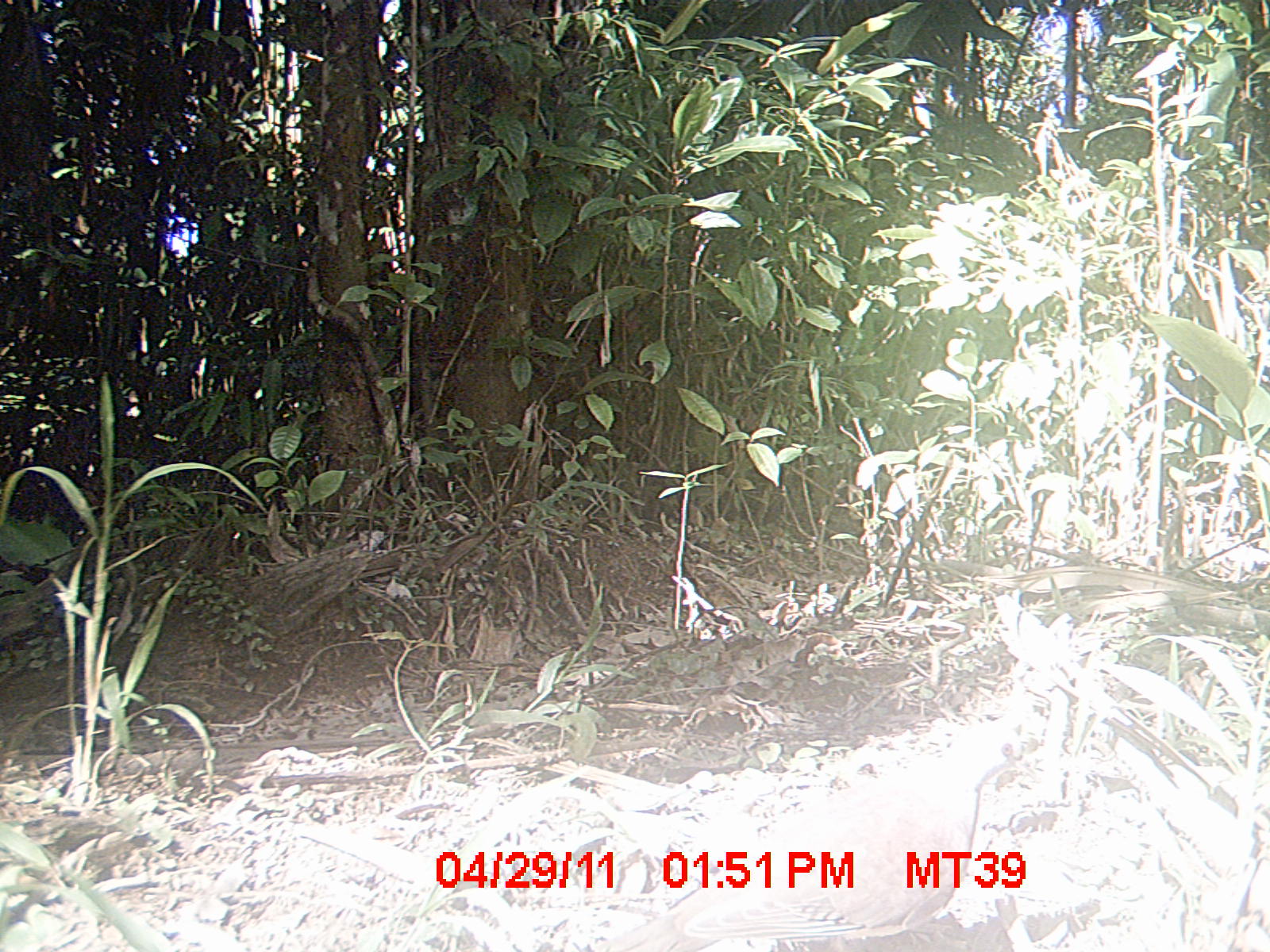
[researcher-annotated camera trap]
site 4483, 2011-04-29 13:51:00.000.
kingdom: Animalia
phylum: Chordata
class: Aves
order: Columbiformes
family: Columbidae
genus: Streptopelia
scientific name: Streptopelia picturata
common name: malagasy turtle dove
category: nesoenas picturata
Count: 1.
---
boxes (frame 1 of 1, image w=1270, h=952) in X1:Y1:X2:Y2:
nesoenas picturata: 590:716:1027:950